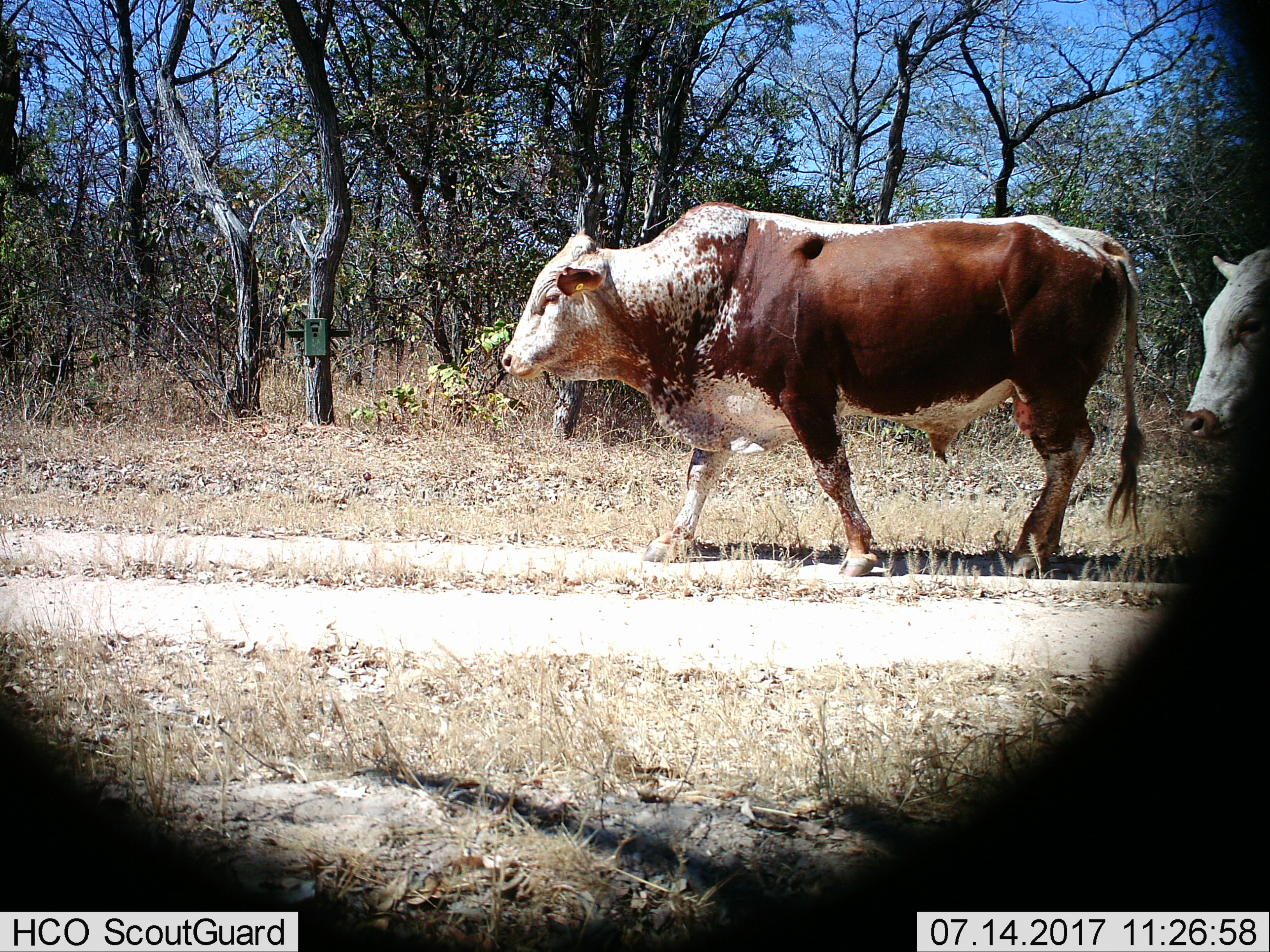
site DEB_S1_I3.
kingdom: Animalia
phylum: Chordata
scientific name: Vertebrata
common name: domestic animal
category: domesticanimal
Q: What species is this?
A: Domesticanimal (domestic animal) (Vertebrata).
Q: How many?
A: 2.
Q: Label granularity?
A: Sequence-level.